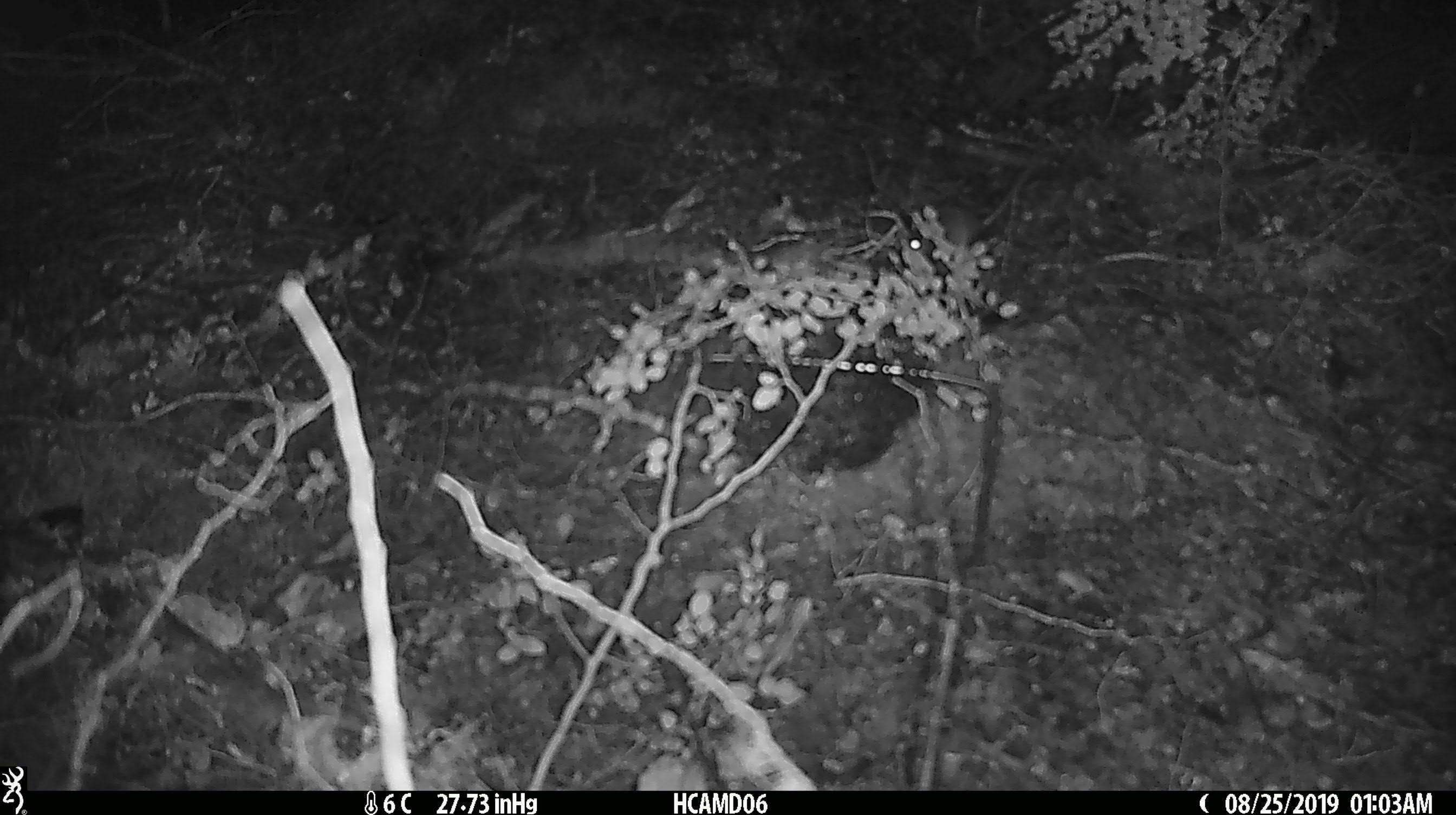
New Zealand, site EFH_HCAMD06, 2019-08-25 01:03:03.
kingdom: Animalia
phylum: Chordata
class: Mammalia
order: Rodentia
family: Muridae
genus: Mus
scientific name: Mus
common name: mouse